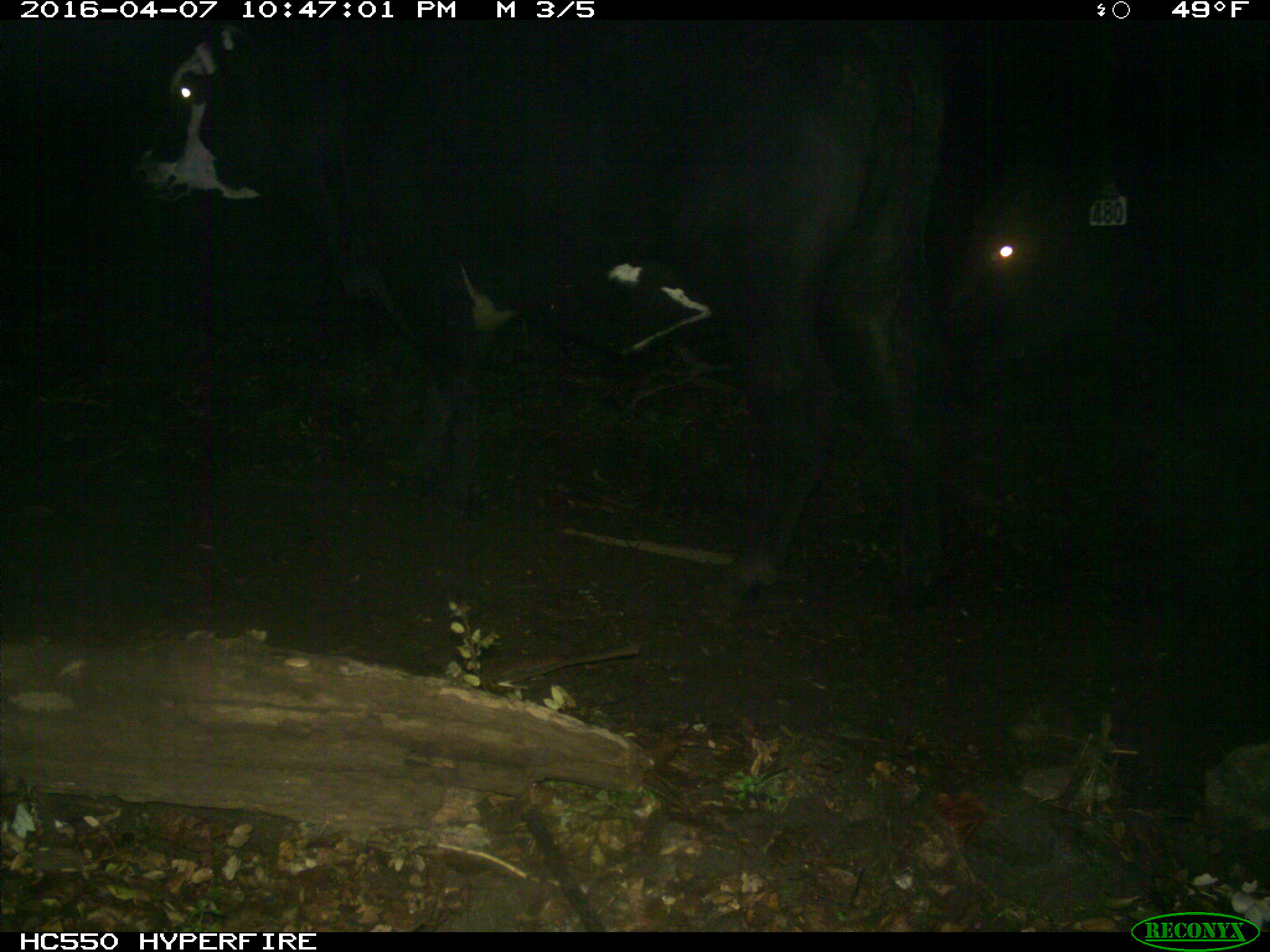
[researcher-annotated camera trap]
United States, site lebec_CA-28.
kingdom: Animalia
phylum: Chordata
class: Mammalia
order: Artiodactyla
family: Bovidae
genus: Bos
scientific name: Bos taurus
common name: domestic cow